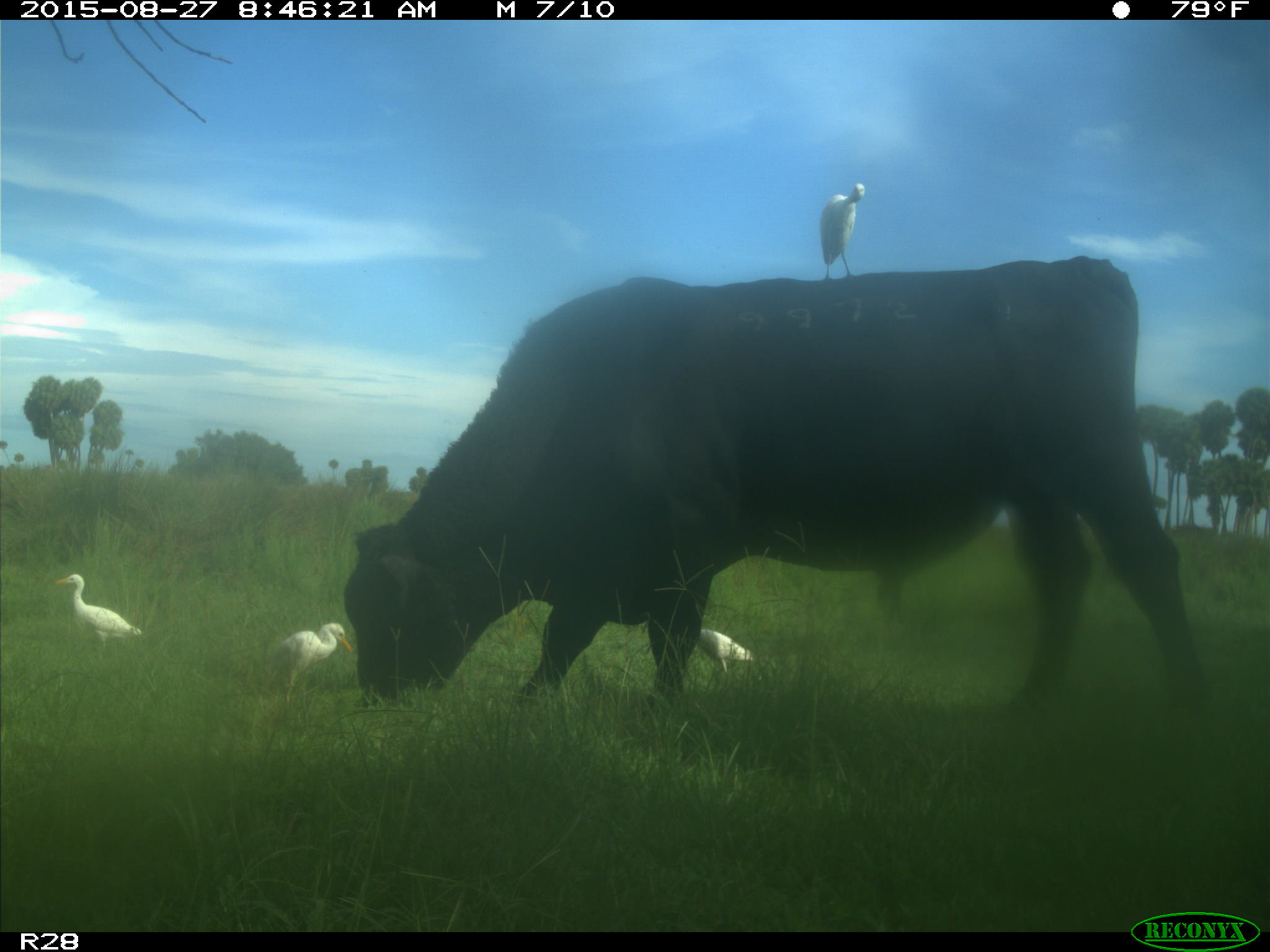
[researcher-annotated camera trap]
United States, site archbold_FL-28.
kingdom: Animalia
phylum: Chordata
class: Mammalia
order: Artiodactyla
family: Bovidae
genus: Bos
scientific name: Bos taurus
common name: domestic cow